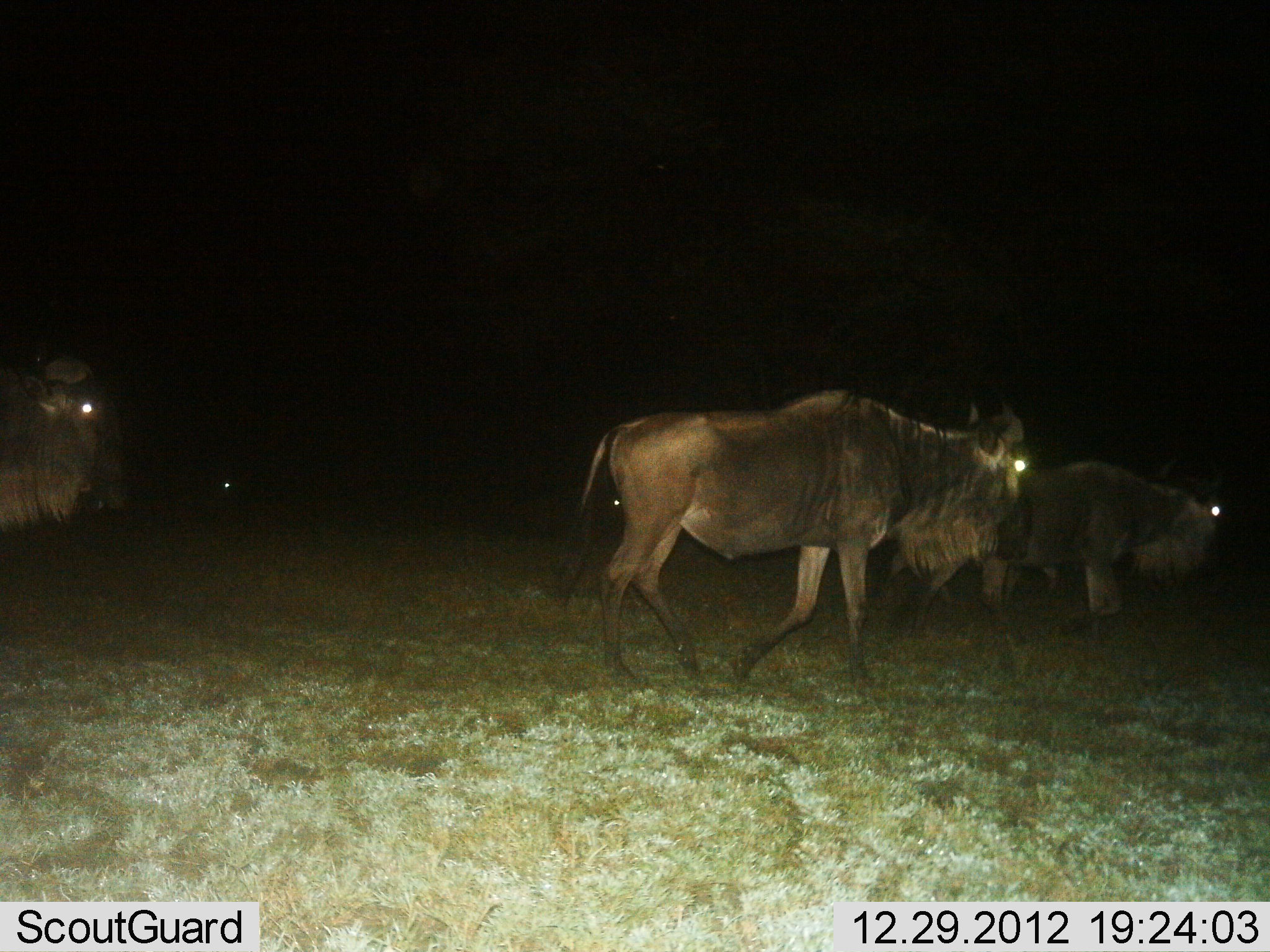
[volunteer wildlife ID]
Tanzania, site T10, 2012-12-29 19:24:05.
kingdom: Animalia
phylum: Chordata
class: Mammalia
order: Artiodactyla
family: Bovidae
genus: Connochaetes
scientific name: Connochaetes taurinus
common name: blue wildebeest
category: wildebeest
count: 3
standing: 20%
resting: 10%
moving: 100%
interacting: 0%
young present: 0%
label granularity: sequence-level